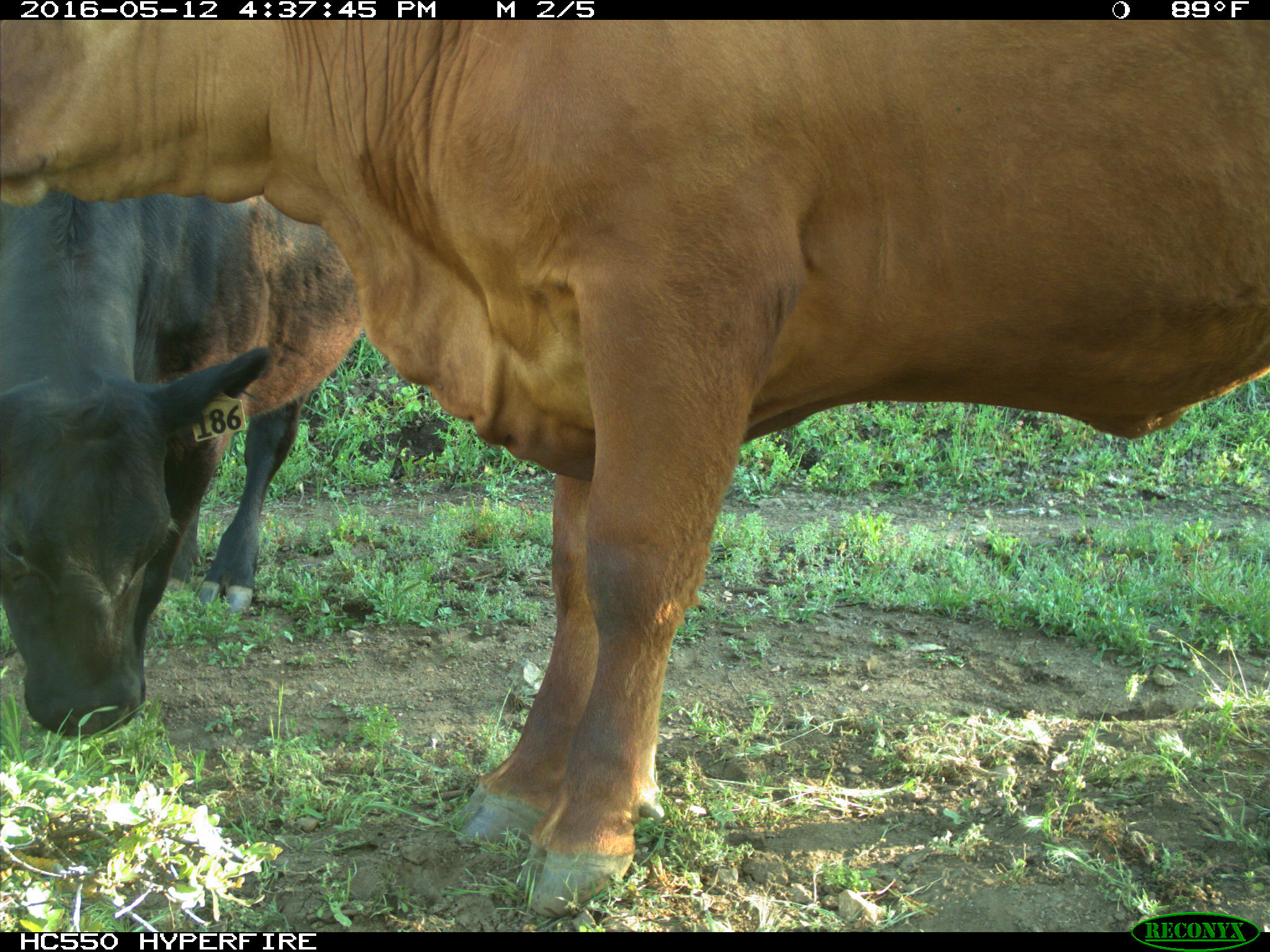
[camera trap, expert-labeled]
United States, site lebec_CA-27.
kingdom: Animalia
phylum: Chordata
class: Mammalia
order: Artiodactyla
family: Bovidae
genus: Bos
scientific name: Bos taurus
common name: domestic cow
Bos taurus (domestic cow).